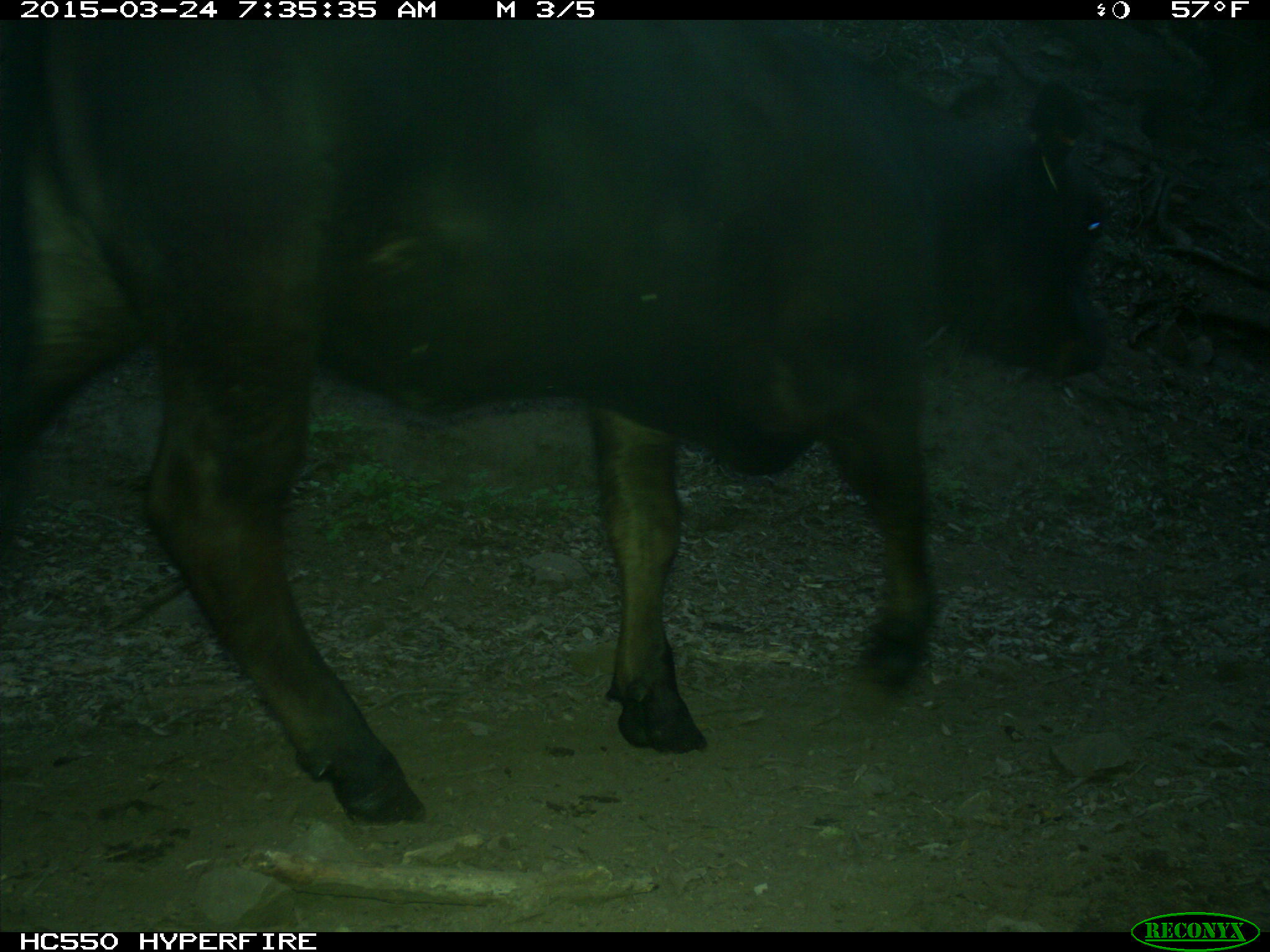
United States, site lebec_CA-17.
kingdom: Animalia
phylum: Chordata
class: Mammalia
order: Artiodactyla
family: Bovidae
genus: Bos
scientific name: Bos taurus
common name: domestic cow